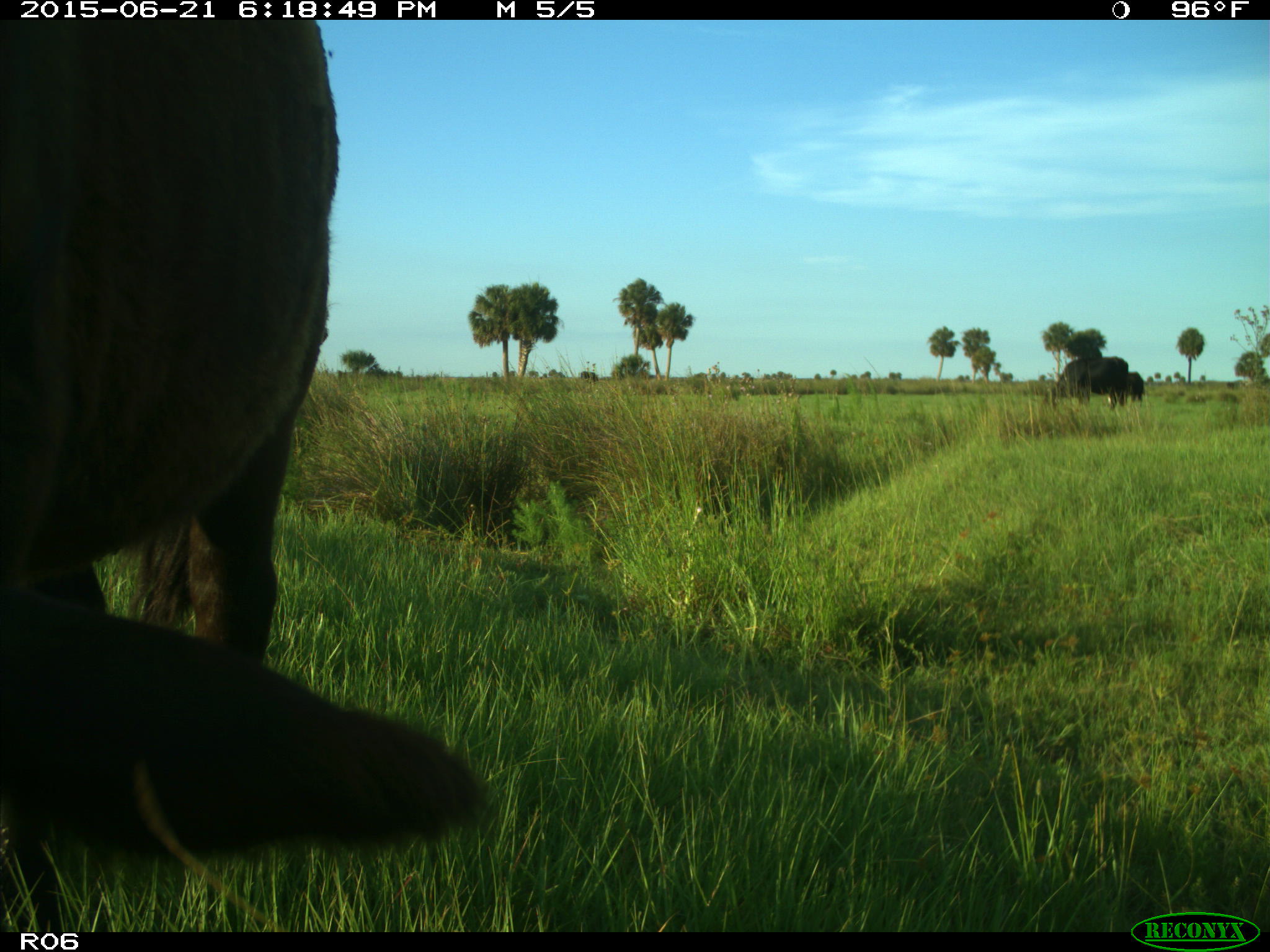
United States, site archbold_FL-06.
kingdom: Animalia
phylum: Chordata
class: Mammalia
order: Artiodactyla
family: Bovidae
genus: Bos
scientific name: Bos taurus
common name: domestic cow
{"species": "Bos taurus (domestic cow)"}